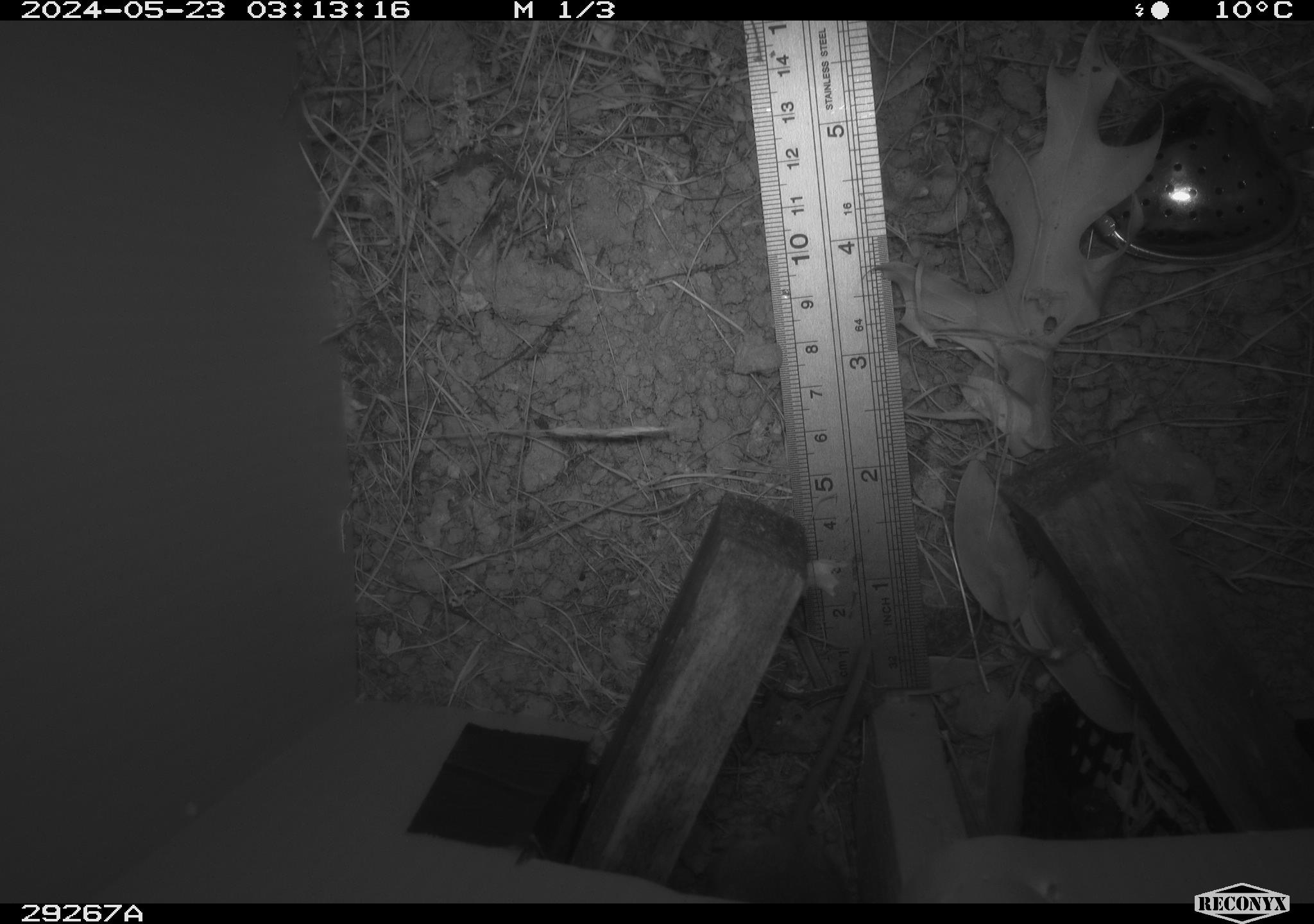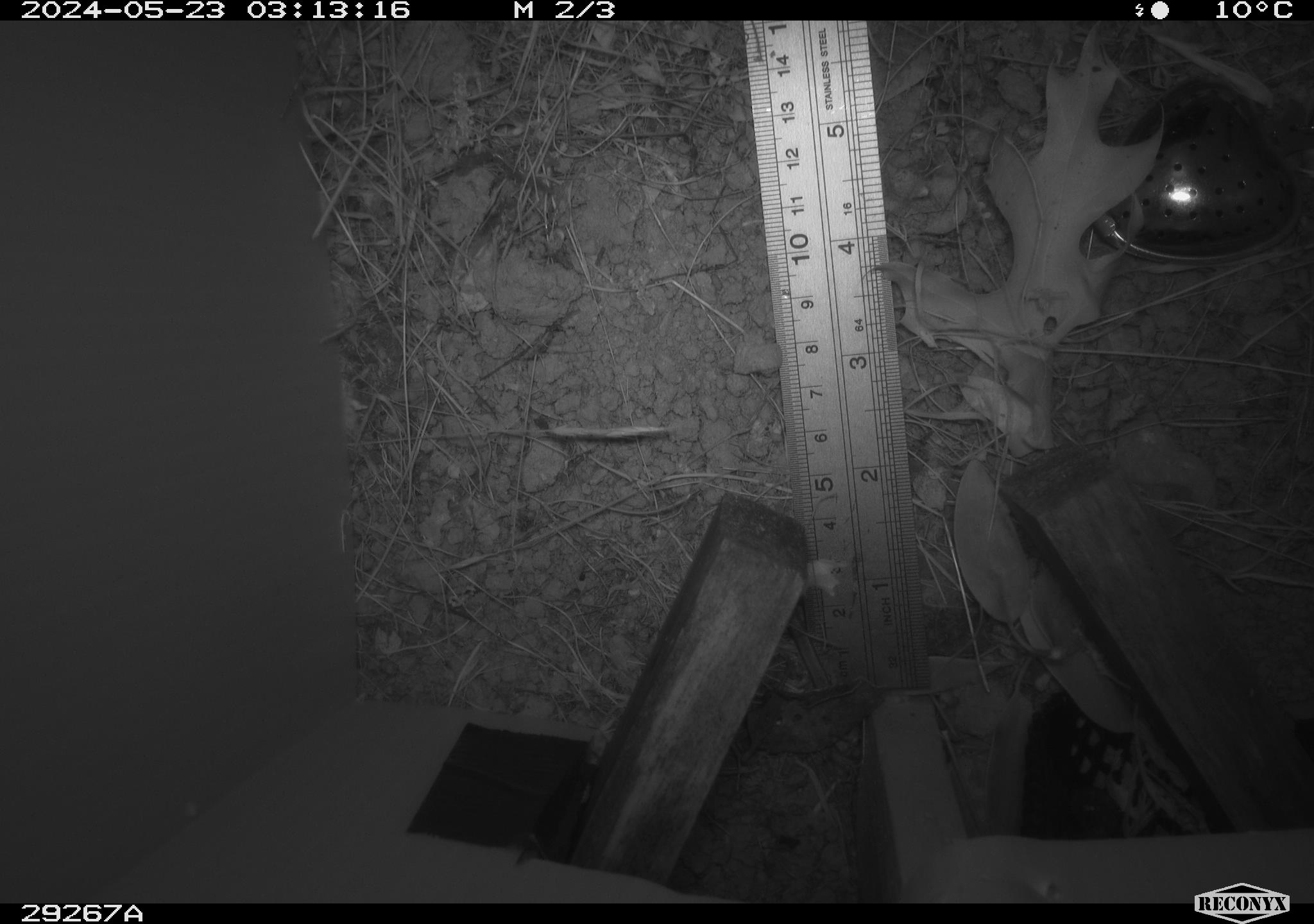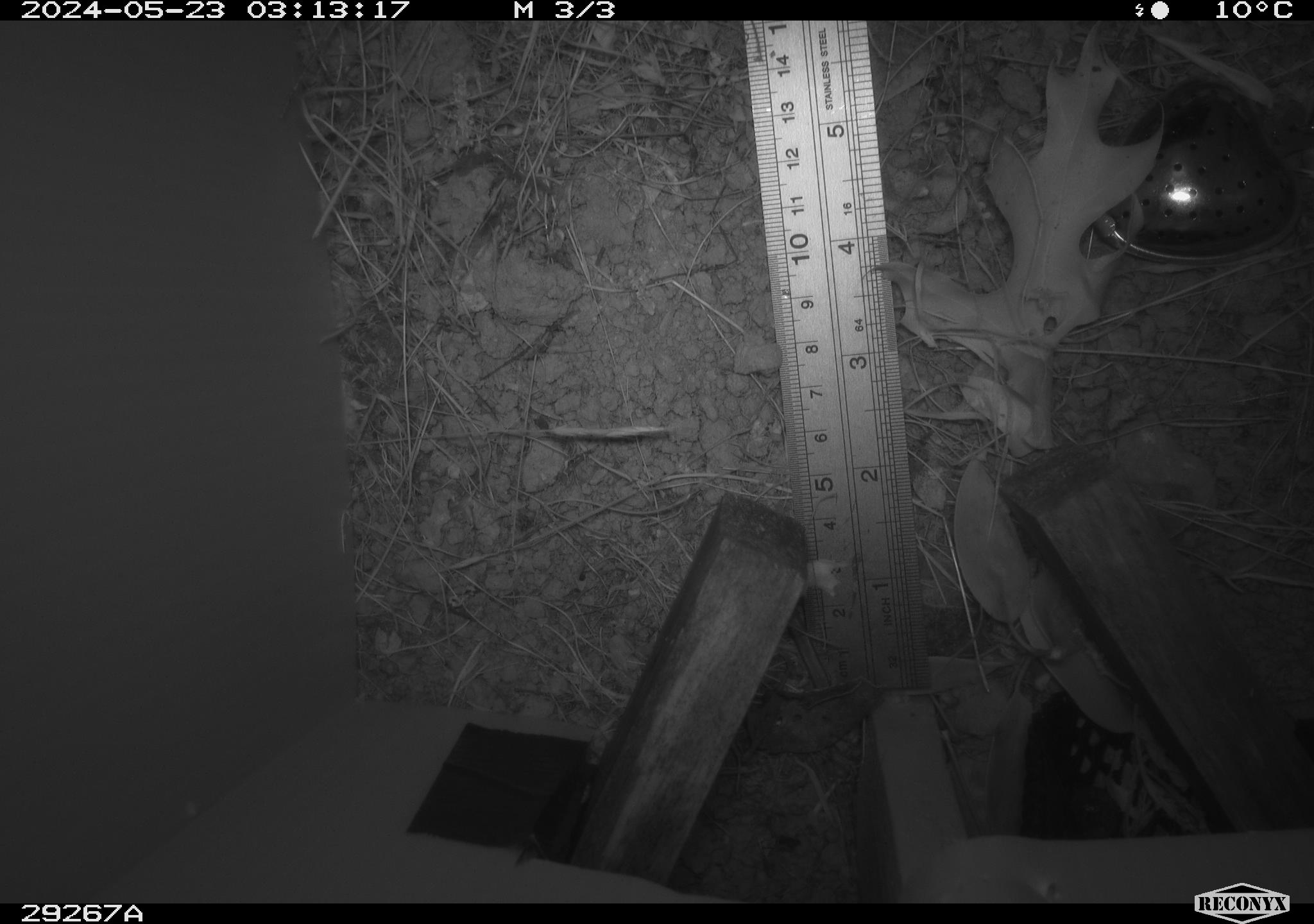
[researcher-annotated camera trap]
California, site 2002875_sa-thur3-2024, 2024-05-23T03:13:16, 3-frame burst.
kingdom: Animalia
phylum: Chordata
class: Mammalia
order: Rodentia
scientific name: Rodentia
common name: rodent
Rodent (Rodentia).